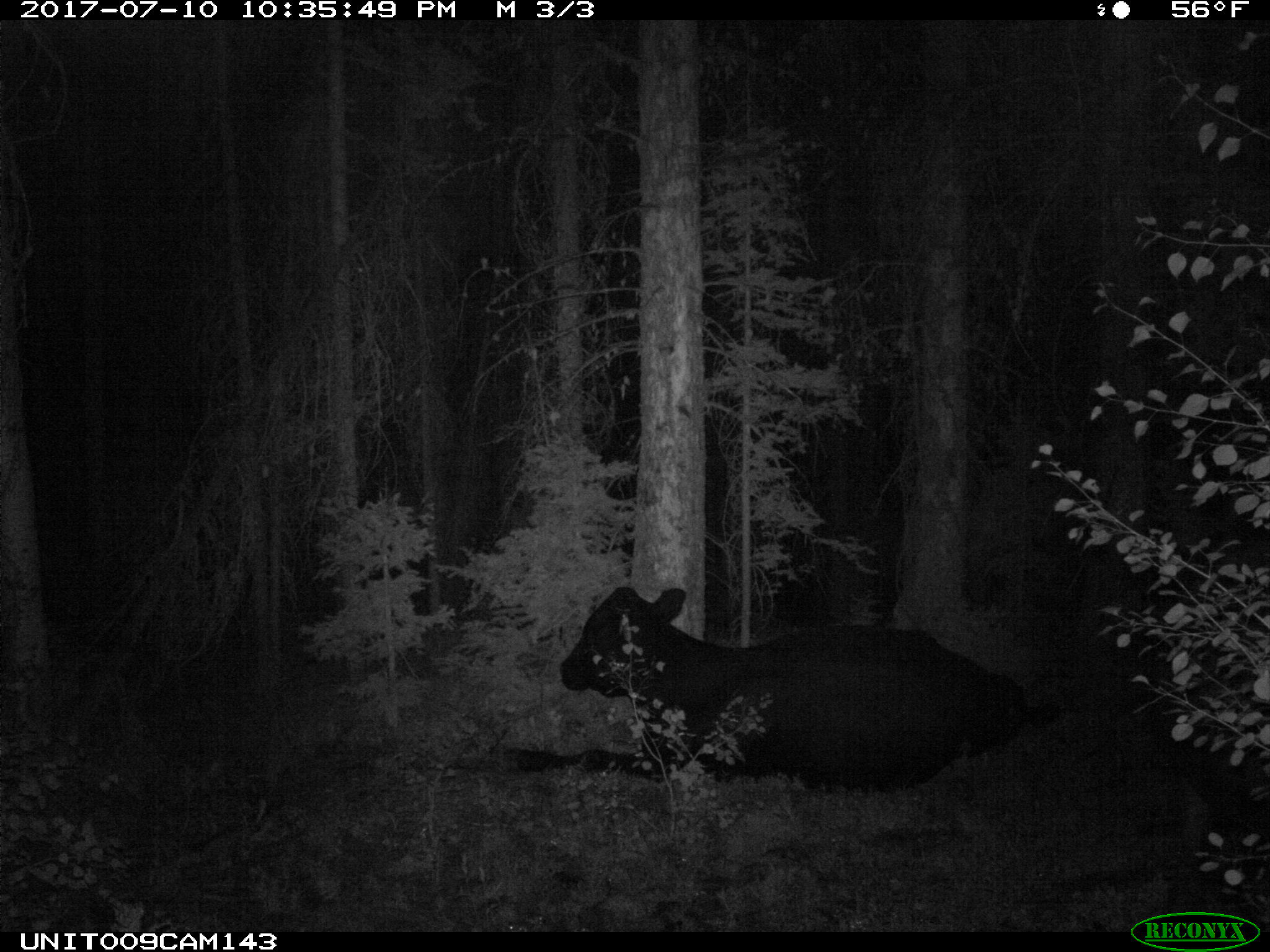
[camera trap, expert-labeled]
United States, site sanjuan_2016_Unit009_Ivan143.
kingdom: Animalia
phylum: Chordata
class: Mammalia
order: Artiodactyla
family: Bovidae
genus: Bos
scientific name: Bos taurus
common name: domestic cow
Bos taurus (domestic cow).